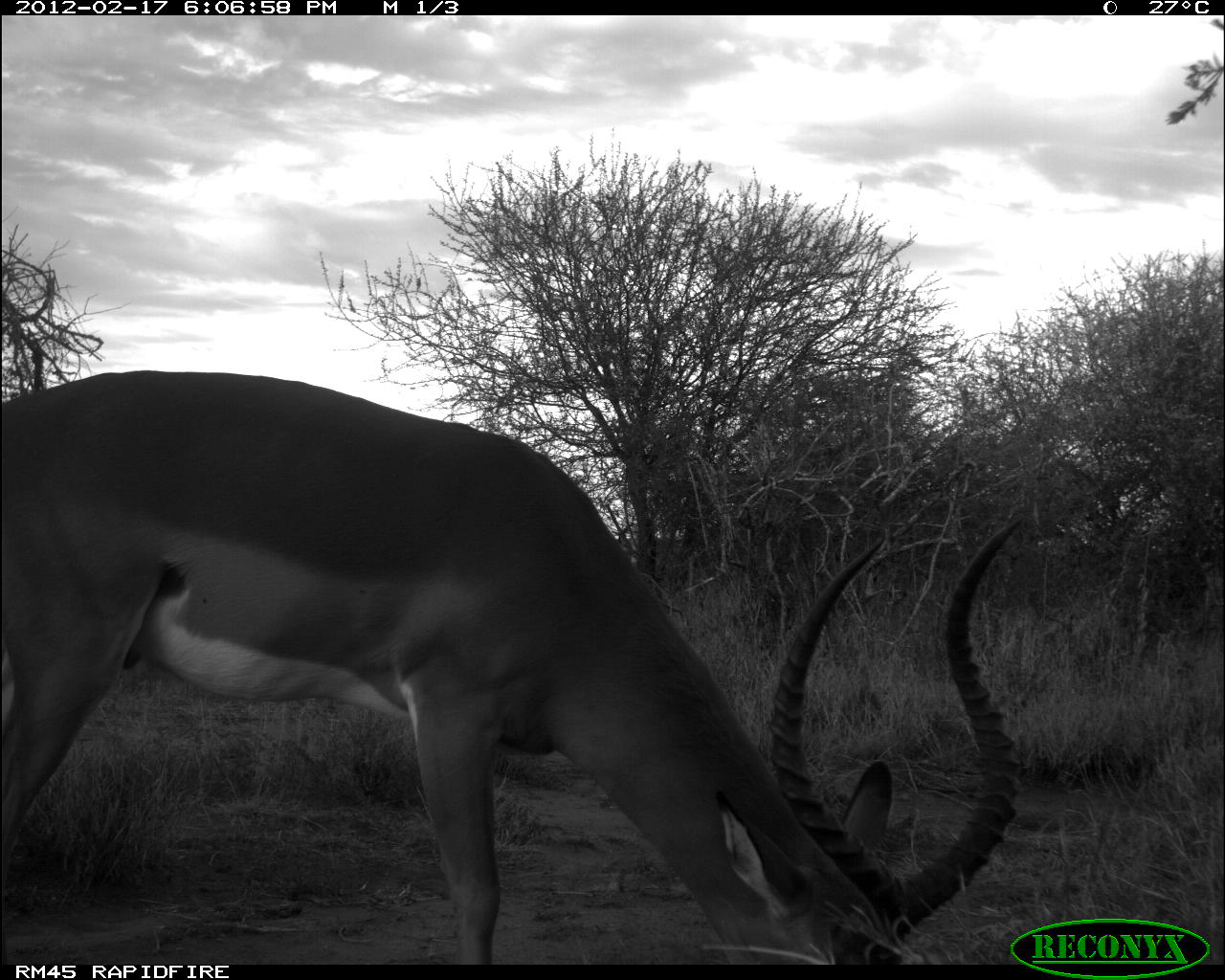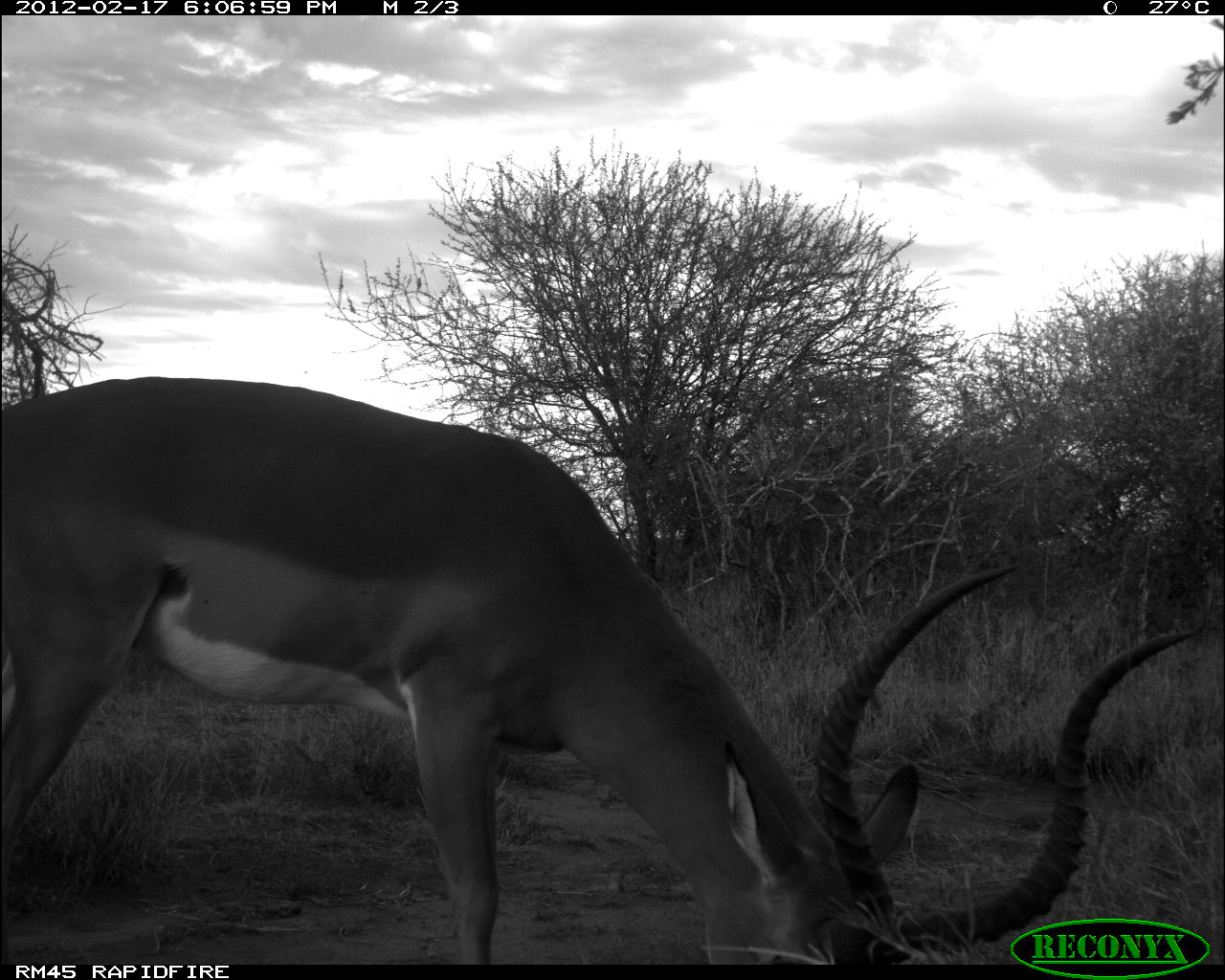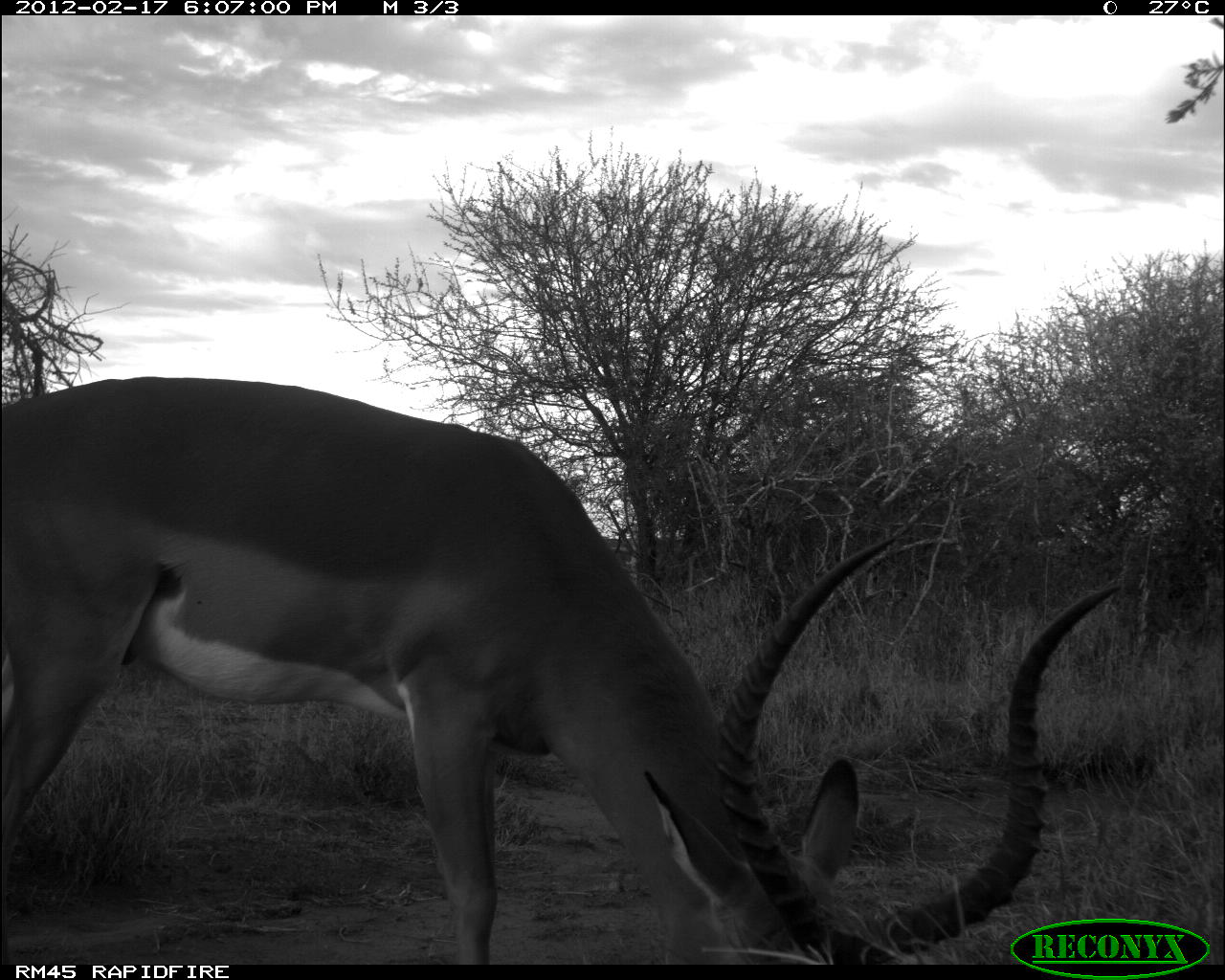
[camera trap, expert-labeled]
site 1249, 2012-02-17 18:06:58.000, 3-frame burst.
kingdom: Animalia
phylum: Chordata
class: Mammalia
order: Artiodactyla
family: Bovidae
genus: Aepyceros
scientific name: Aepyceros melampus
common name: impala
Aepyceros melampus (impala), count 1.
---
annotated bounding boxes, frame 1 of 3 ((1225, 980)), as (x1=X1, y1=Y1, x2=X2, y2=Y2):
aepyceros melampus: (x1=4, y1=365, x2=1021, y2=964)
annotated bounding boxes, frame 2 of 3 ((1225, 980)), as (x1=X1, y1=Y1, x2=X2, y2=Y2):
aepyceros melampus: (x1=4, y1=372, x2=1198, y2=963)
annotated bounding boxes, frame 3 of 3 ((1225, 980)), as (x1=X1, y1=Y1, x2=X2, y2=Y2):
aepyceros melampus: (x1=0, y1=369, x2=1123, y2=960)